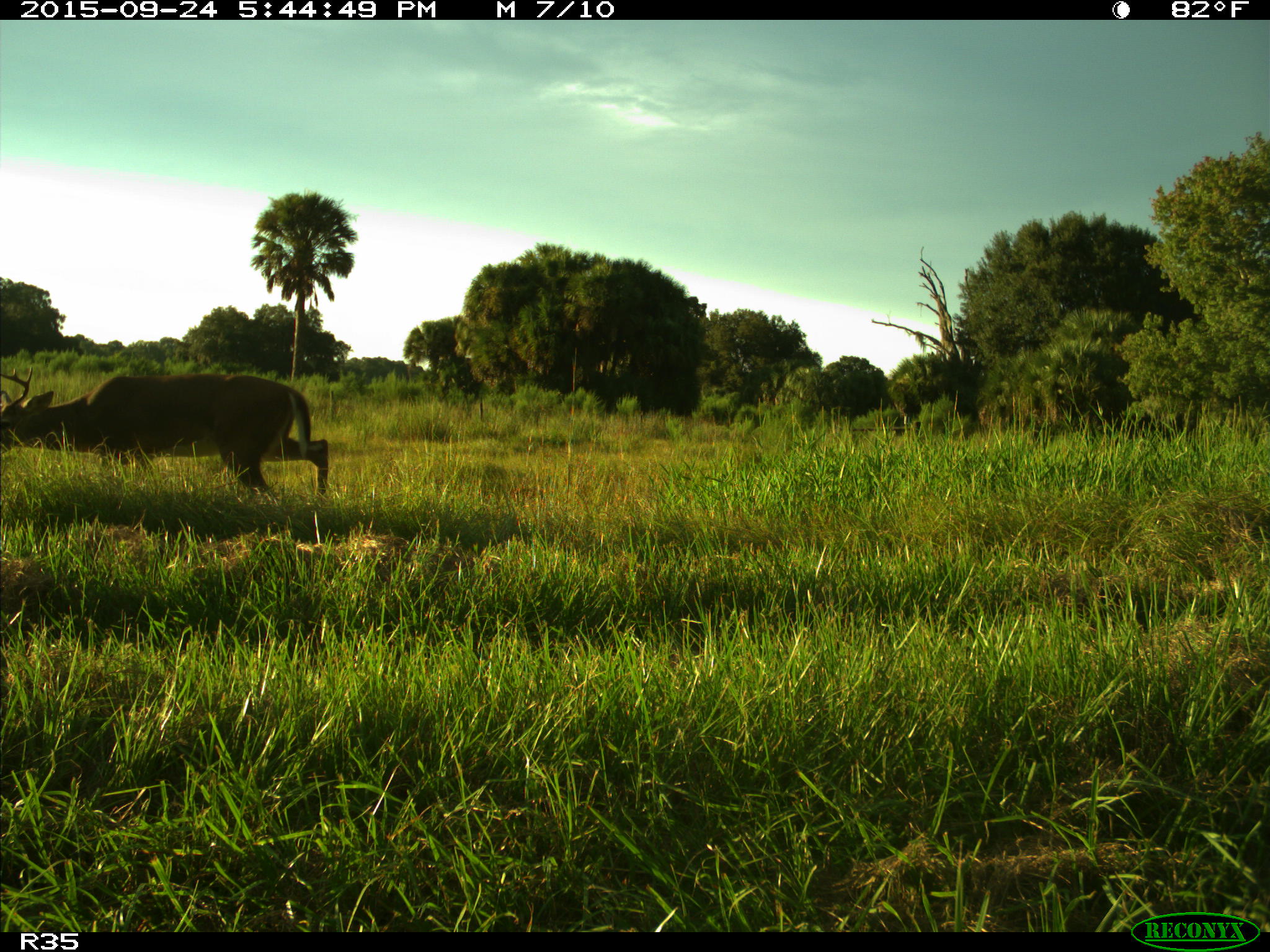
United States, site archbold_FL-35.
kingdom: Animalia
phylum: Chordata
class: Mammalia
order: Artiodactyla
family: Cervidae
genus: Odocoileus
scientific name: Odocoileus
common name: deer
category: unidentified deer